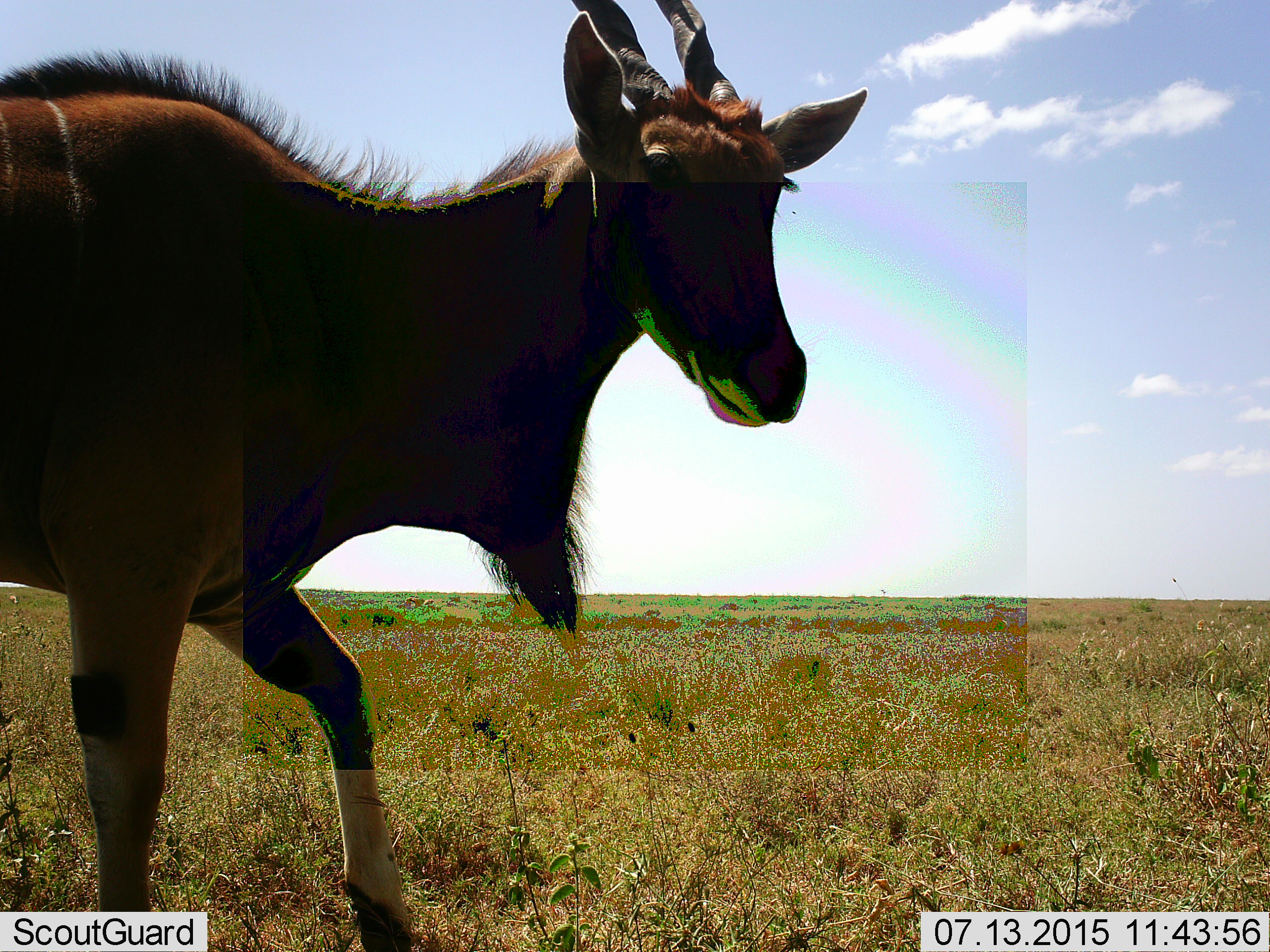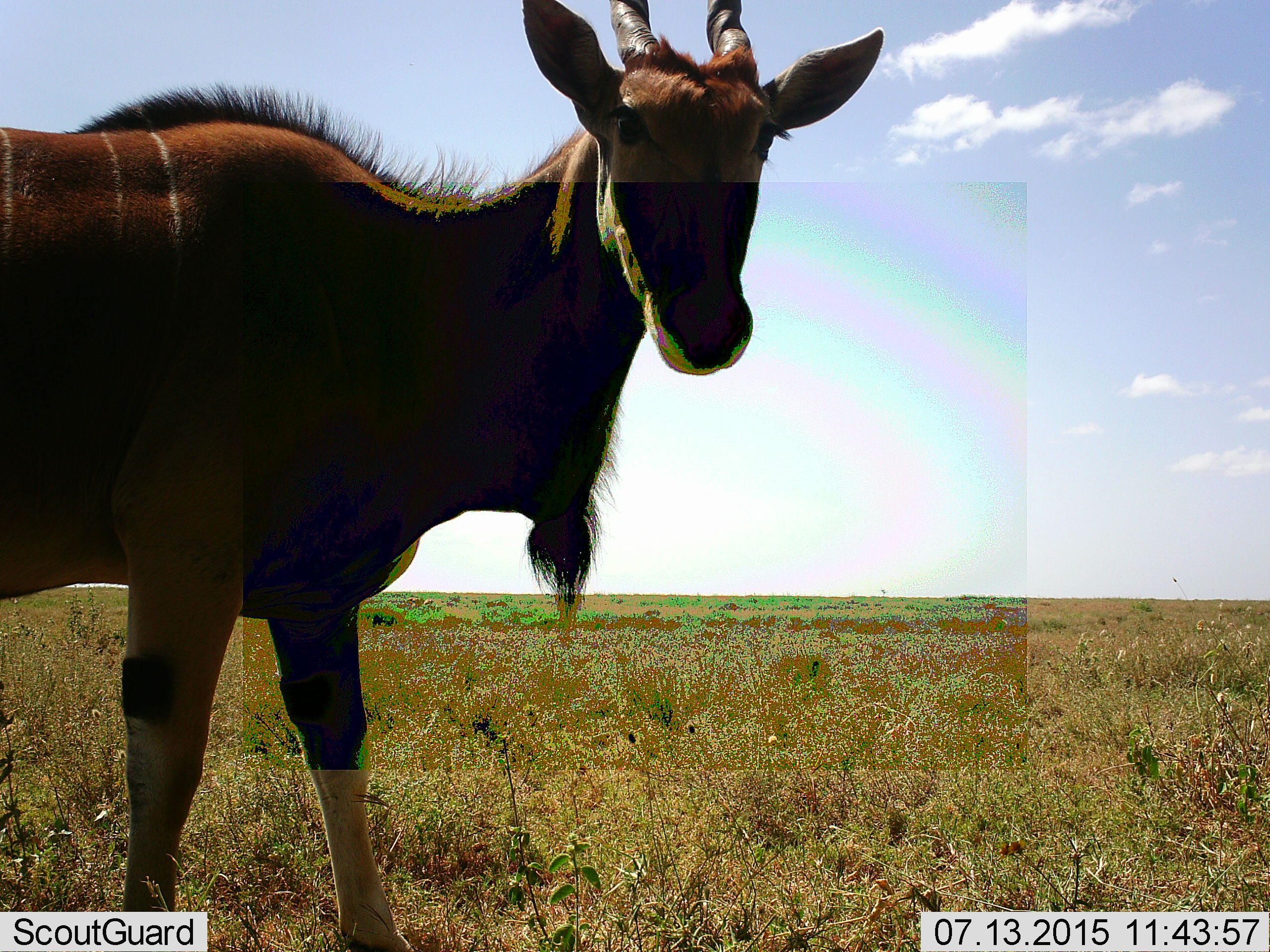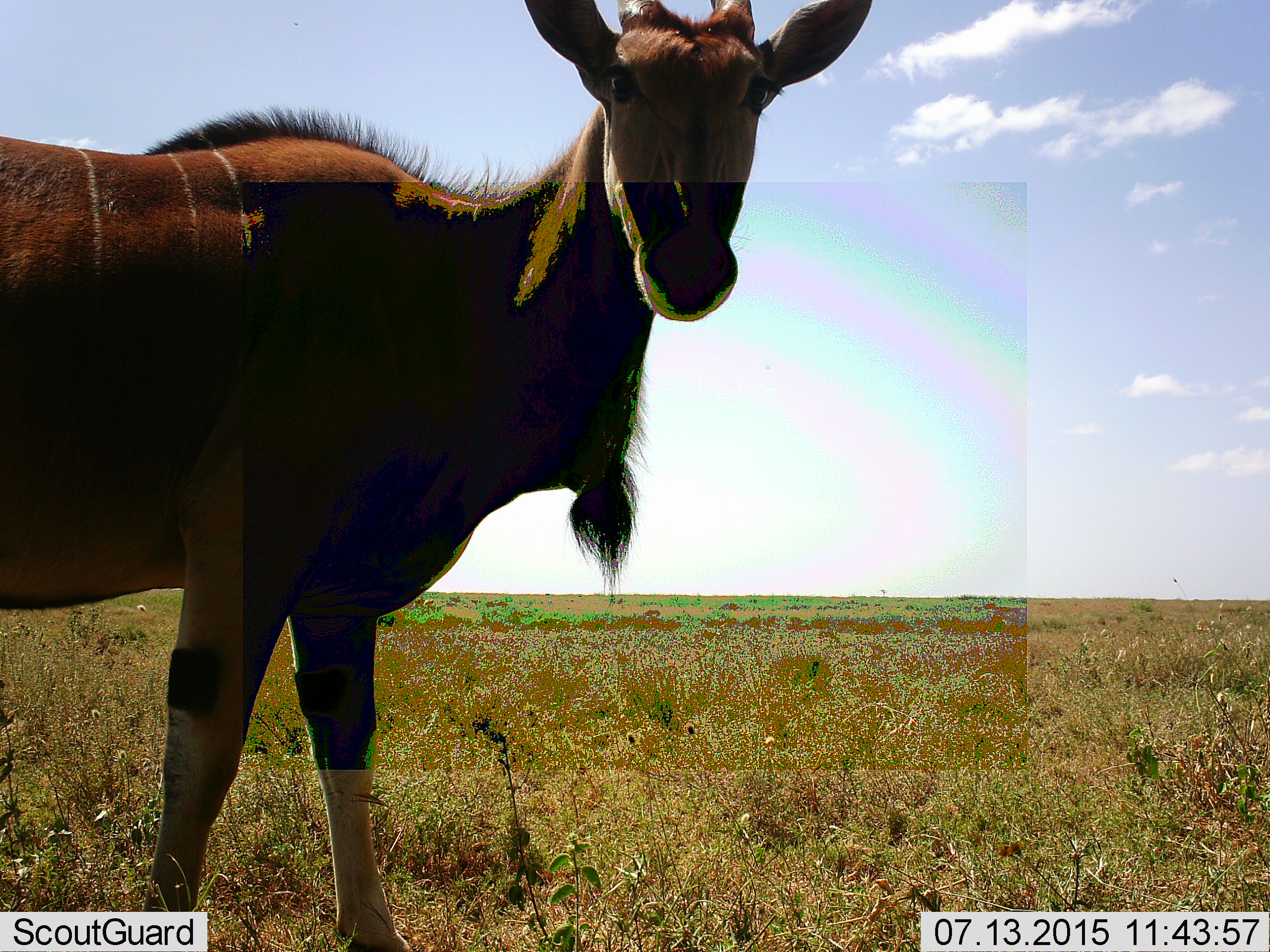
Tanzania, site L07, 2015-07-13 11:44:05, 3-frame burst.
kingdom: Animalia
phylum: Chordata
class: Mammalia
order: Artiodactyla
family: Bovidae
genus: Tragelaphus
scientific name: Tragelaphus oryx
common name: eland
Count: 1.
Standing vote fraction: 80%.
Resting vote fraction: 0%.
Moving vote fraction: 20%.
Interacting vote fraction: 0%.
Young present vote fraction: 0%.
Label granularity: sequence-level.